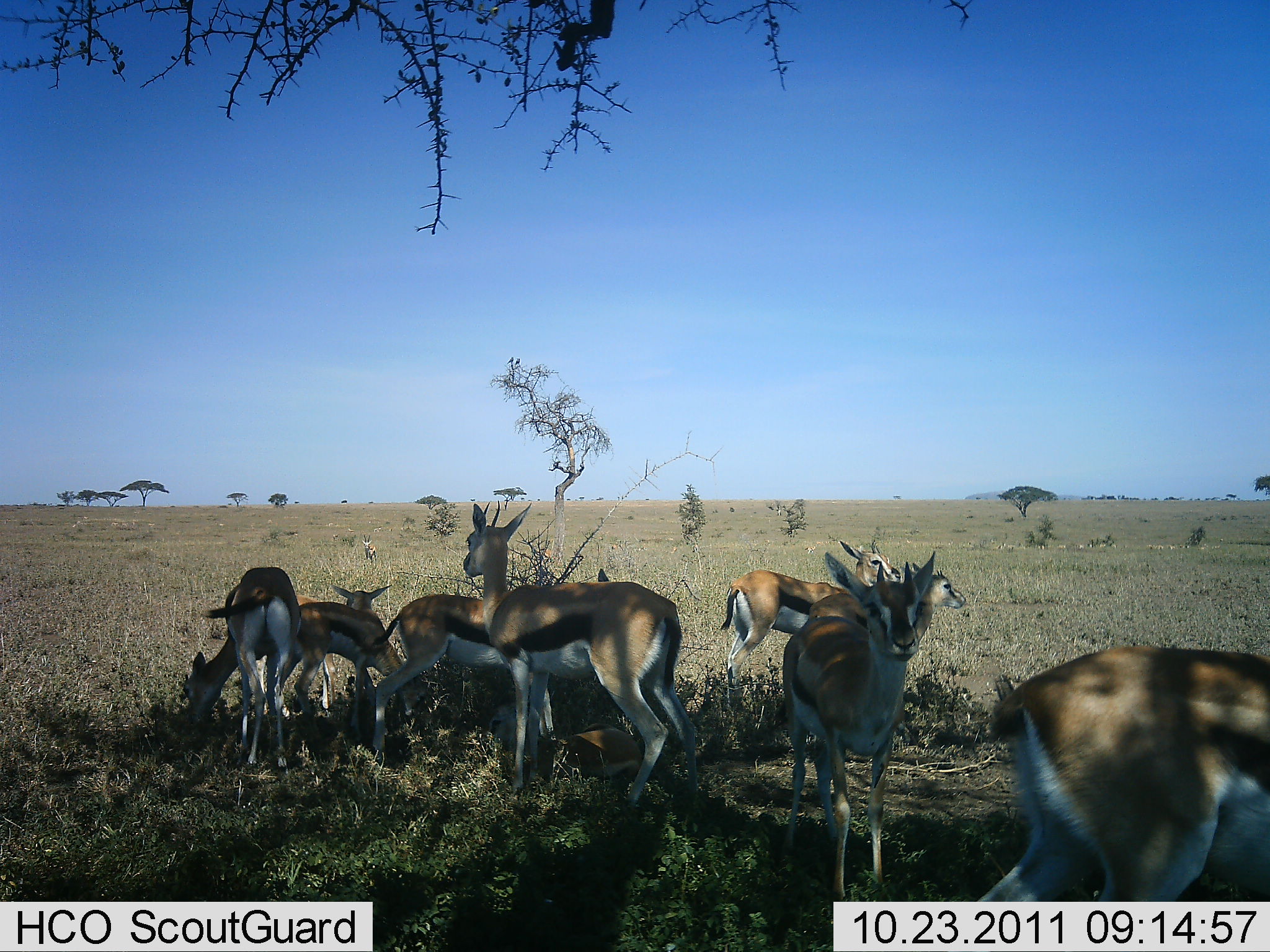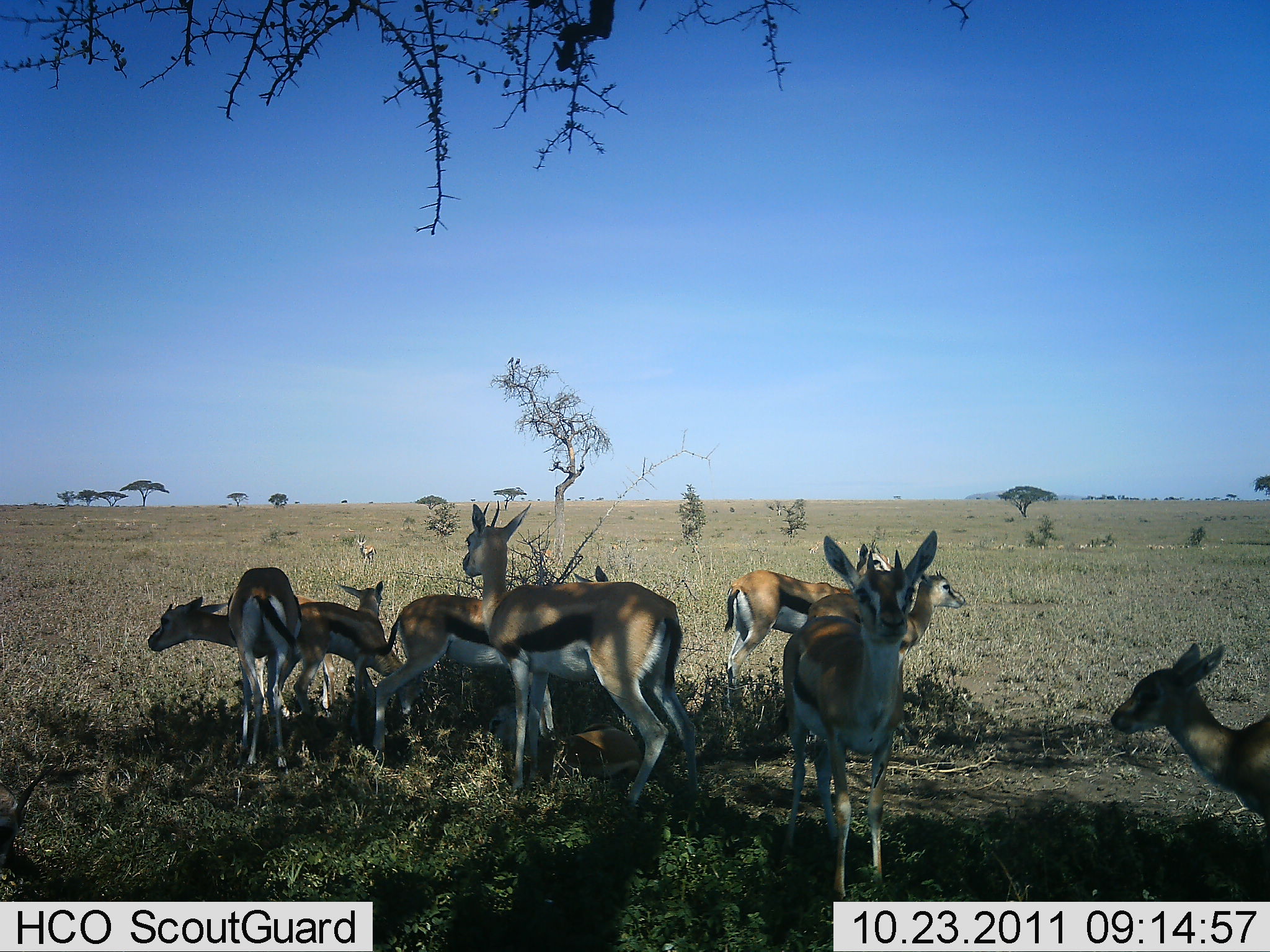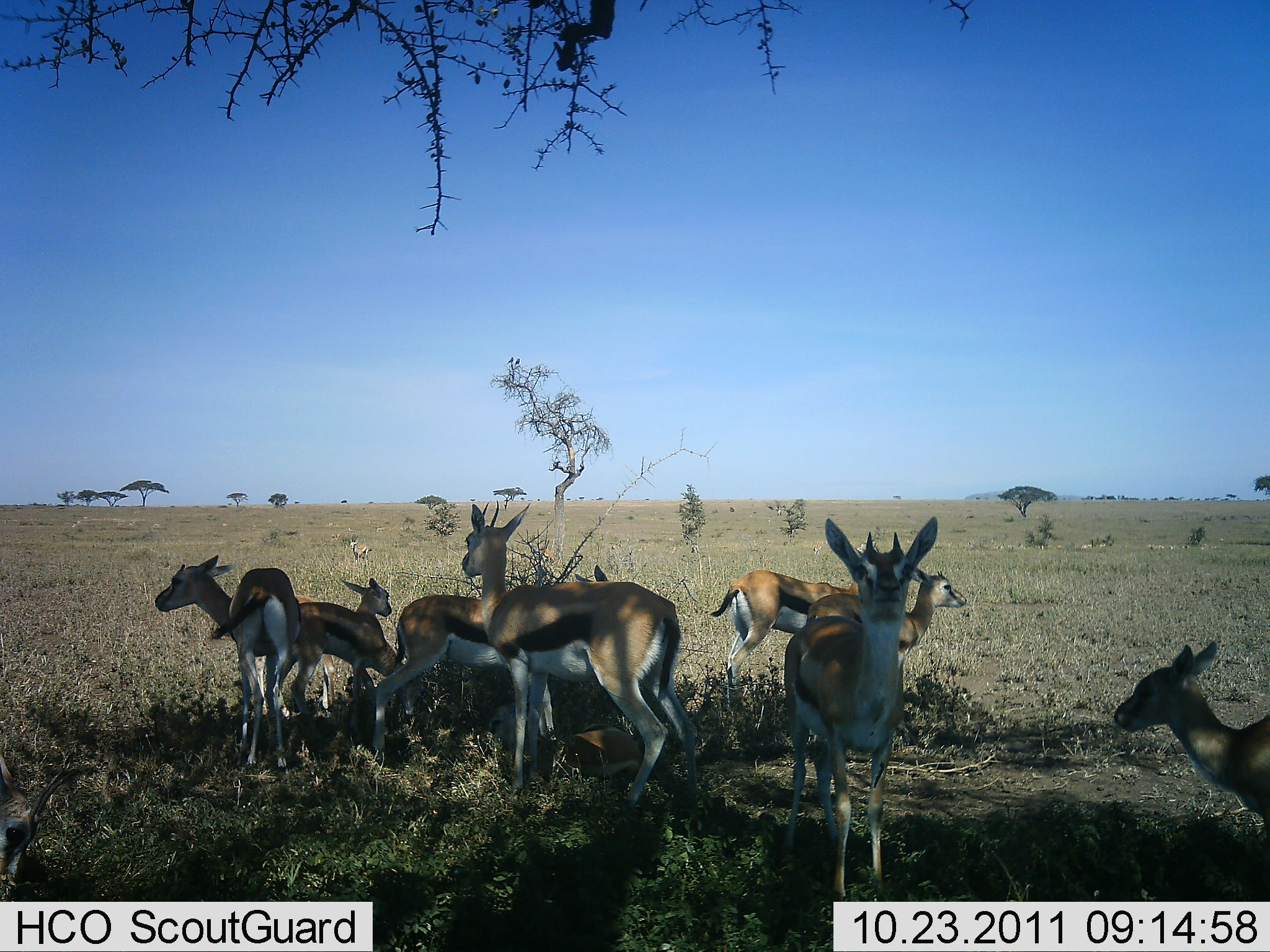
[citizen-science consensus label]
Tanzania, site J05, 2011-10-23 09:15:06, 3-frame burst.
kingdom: Animalia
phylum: Chordata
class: Mammalia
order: Artiodactyla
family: Bovidae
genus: Eudorcas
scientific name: Eudorcas thomsonii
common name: thomson's gazelle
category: gazellethomsons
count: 10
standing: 79%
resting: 21%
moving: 21%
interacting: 14%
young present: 21%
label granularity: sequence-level